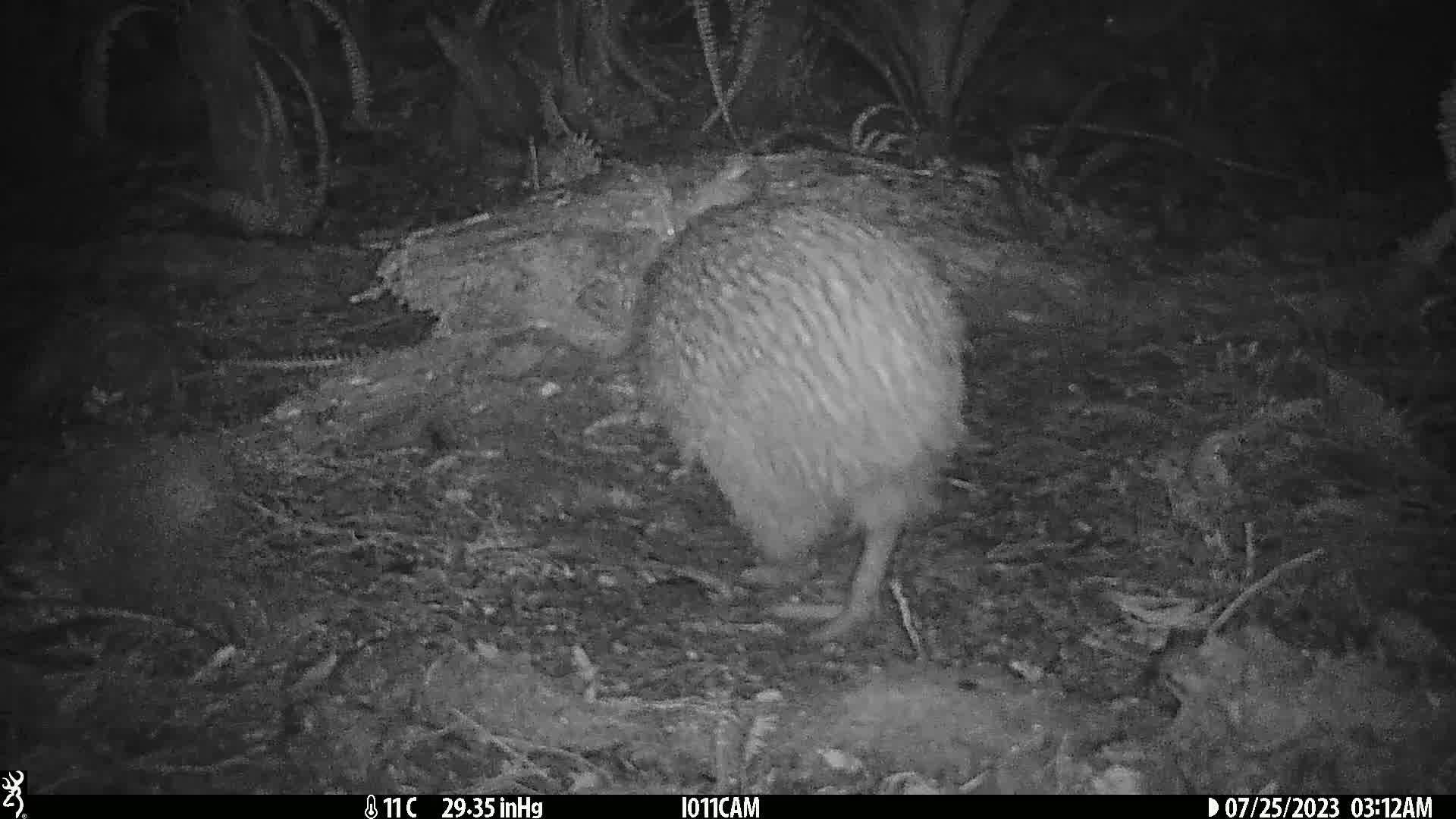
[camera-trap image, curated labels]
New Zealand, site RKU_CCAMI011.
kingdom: Animalia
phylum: Chordata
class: Aves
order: Apterygiformes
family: Apterygidae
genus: Apteryx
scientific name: Apteryx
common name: kiwi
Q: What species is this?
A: Kiwi (Apteryx).